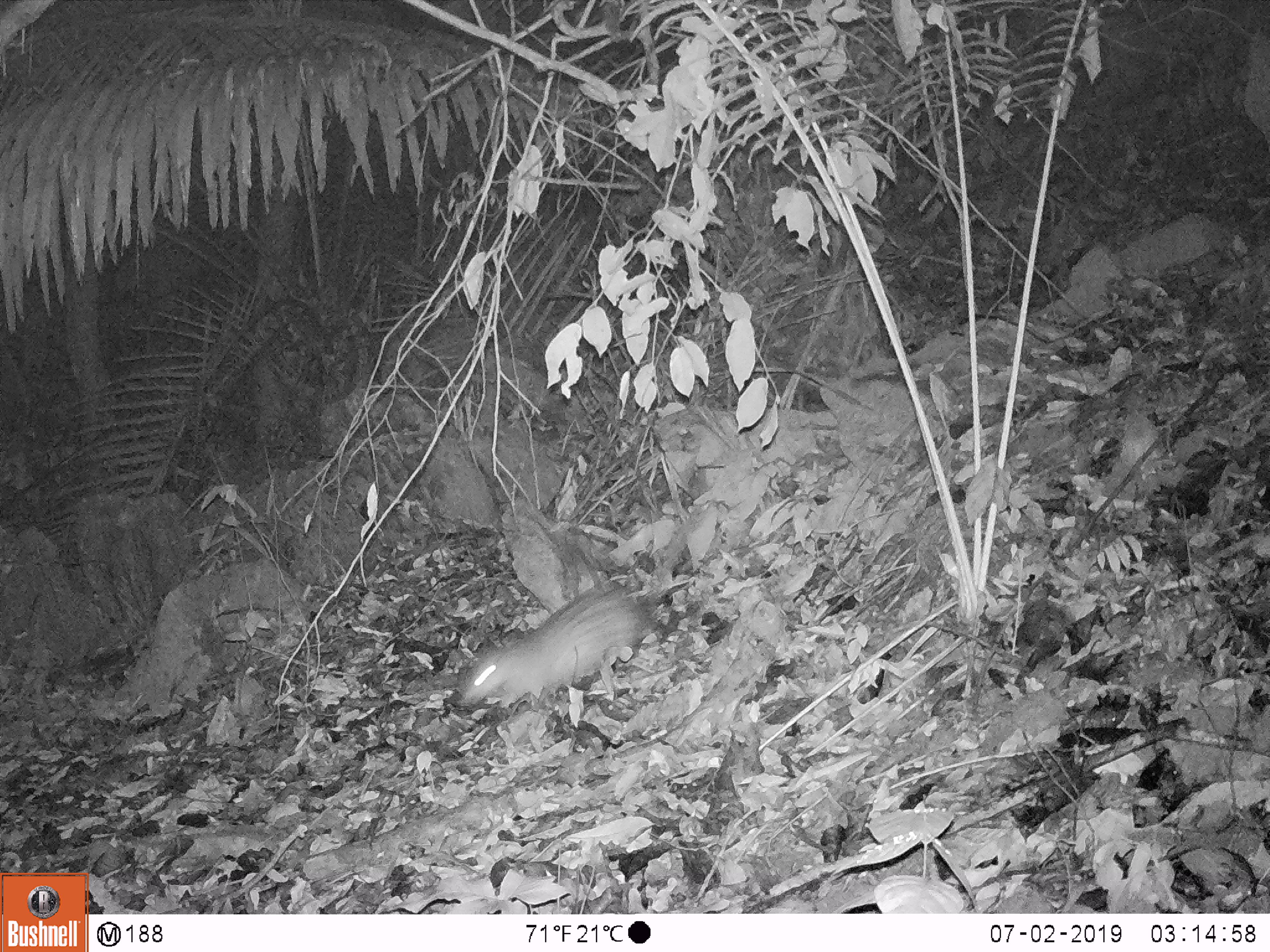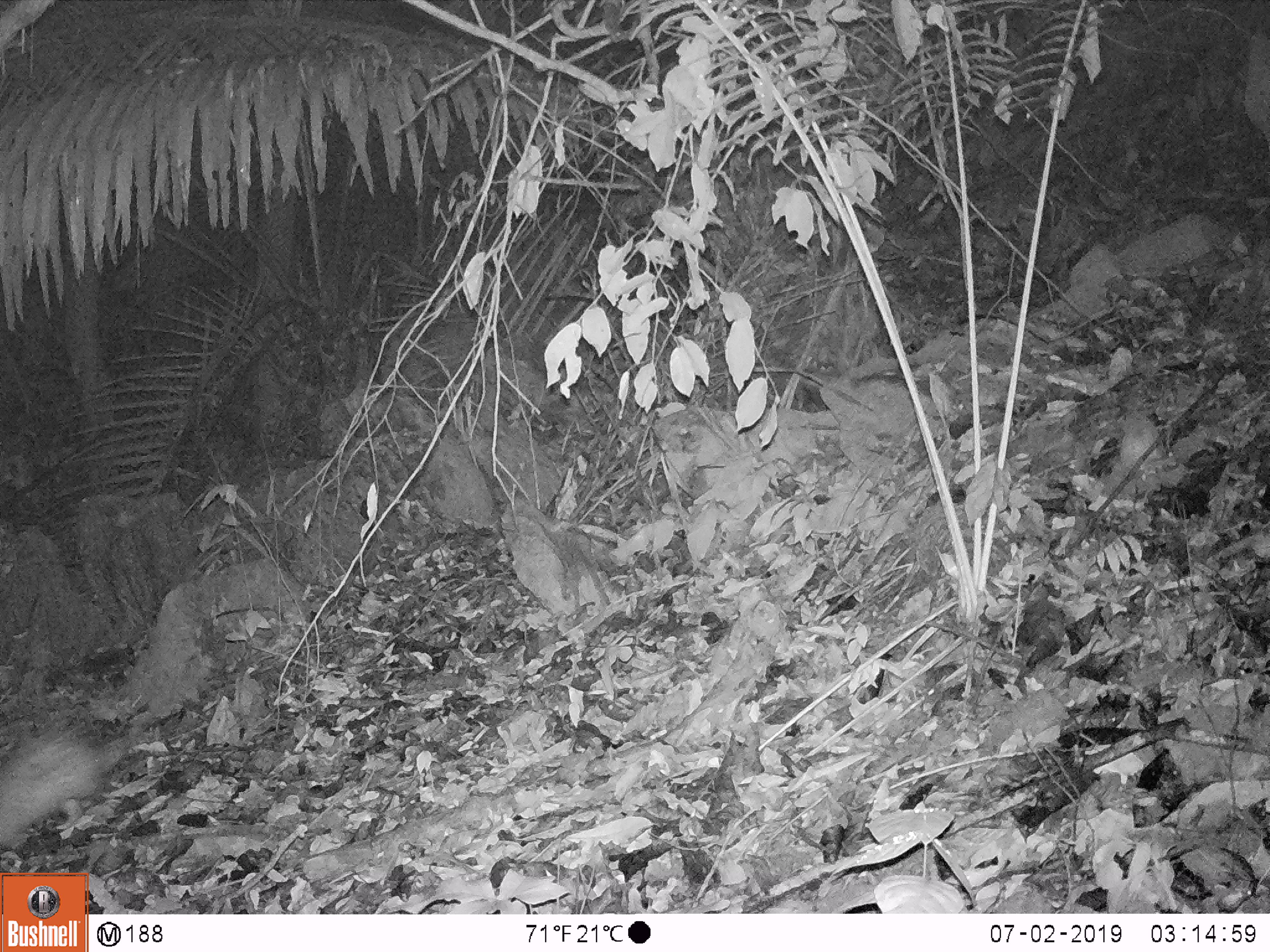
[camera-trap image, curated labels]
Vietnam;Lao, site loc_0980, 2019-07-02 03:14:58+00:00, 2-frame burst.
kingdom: Animalia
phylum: Chordata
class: Mammalia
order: Rodentia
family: Hystricidae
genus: Atherurus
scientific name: Atherurus macrourus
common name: asiatic brush-tailed porcupine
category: asiatic brush tailed porcupine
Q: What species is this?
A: Asiatic brush tailed porcupine (asiatic brush-tailed porcupine) (Atherurus macrourus).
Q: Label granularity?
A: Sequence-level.